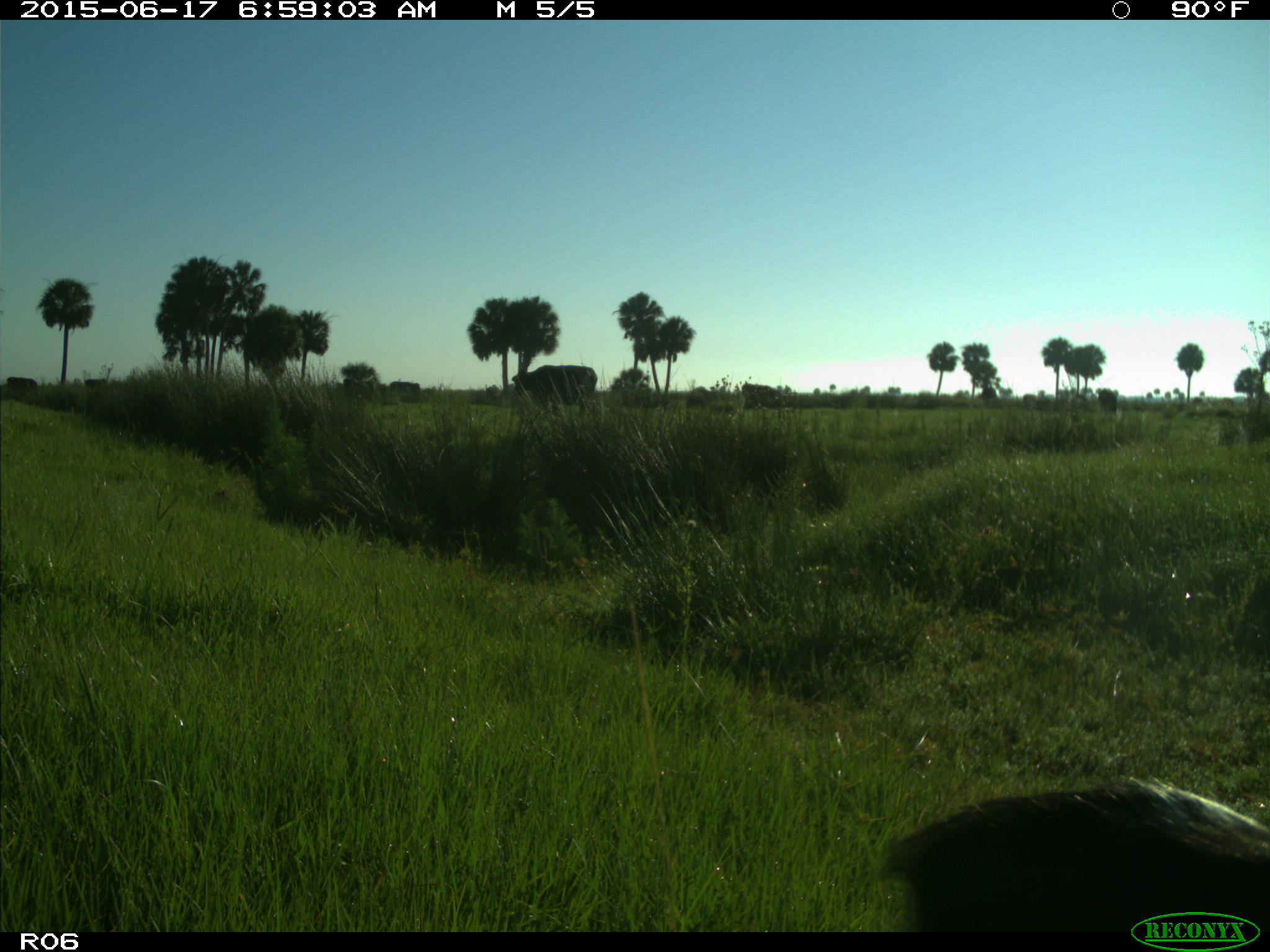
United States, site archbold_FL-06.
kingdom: Animalia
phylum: Chordata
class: Mammalia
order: Artiodactyla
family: Bovidae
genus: Bos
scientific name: Bos taurus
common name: domestic cow